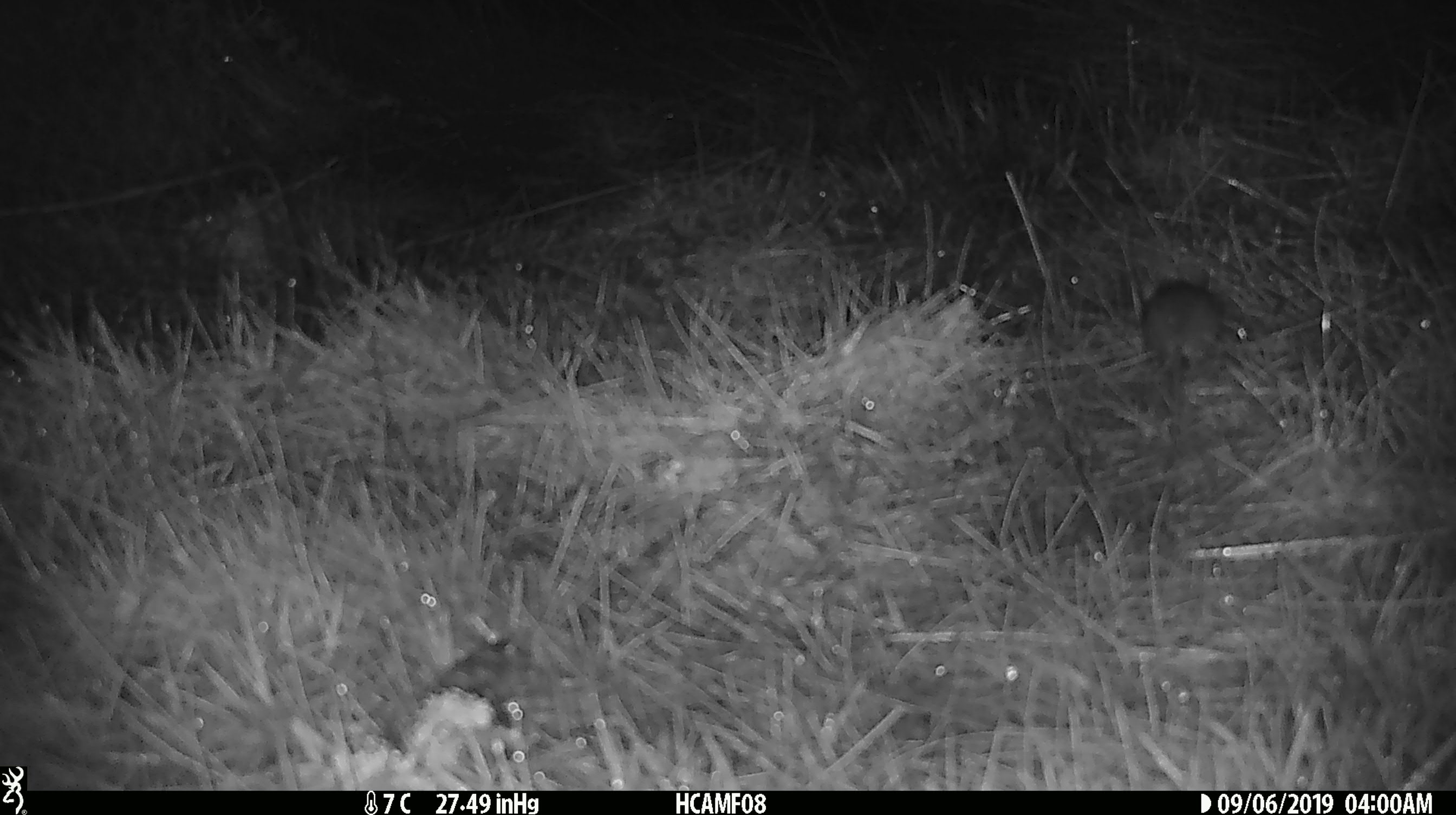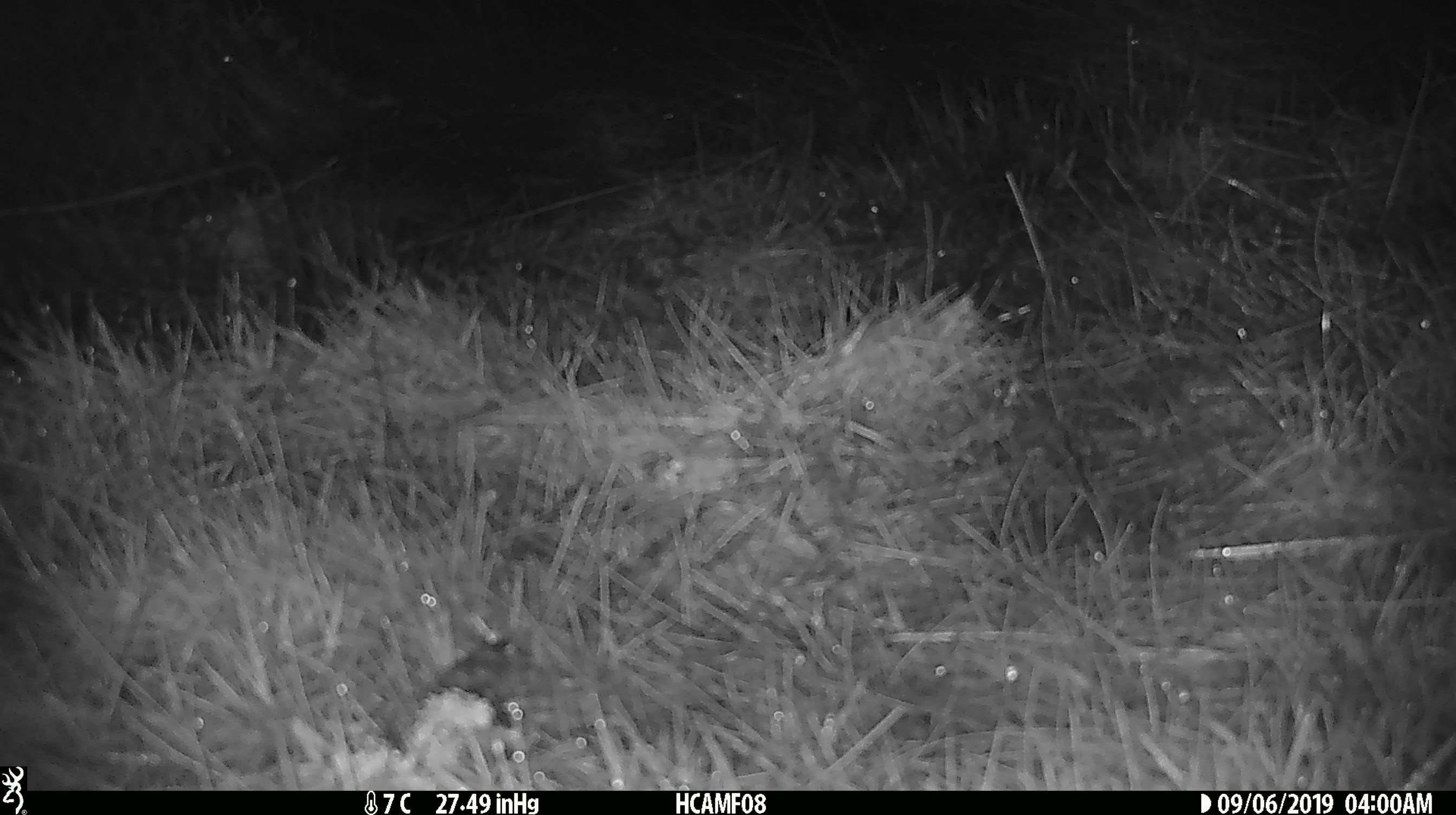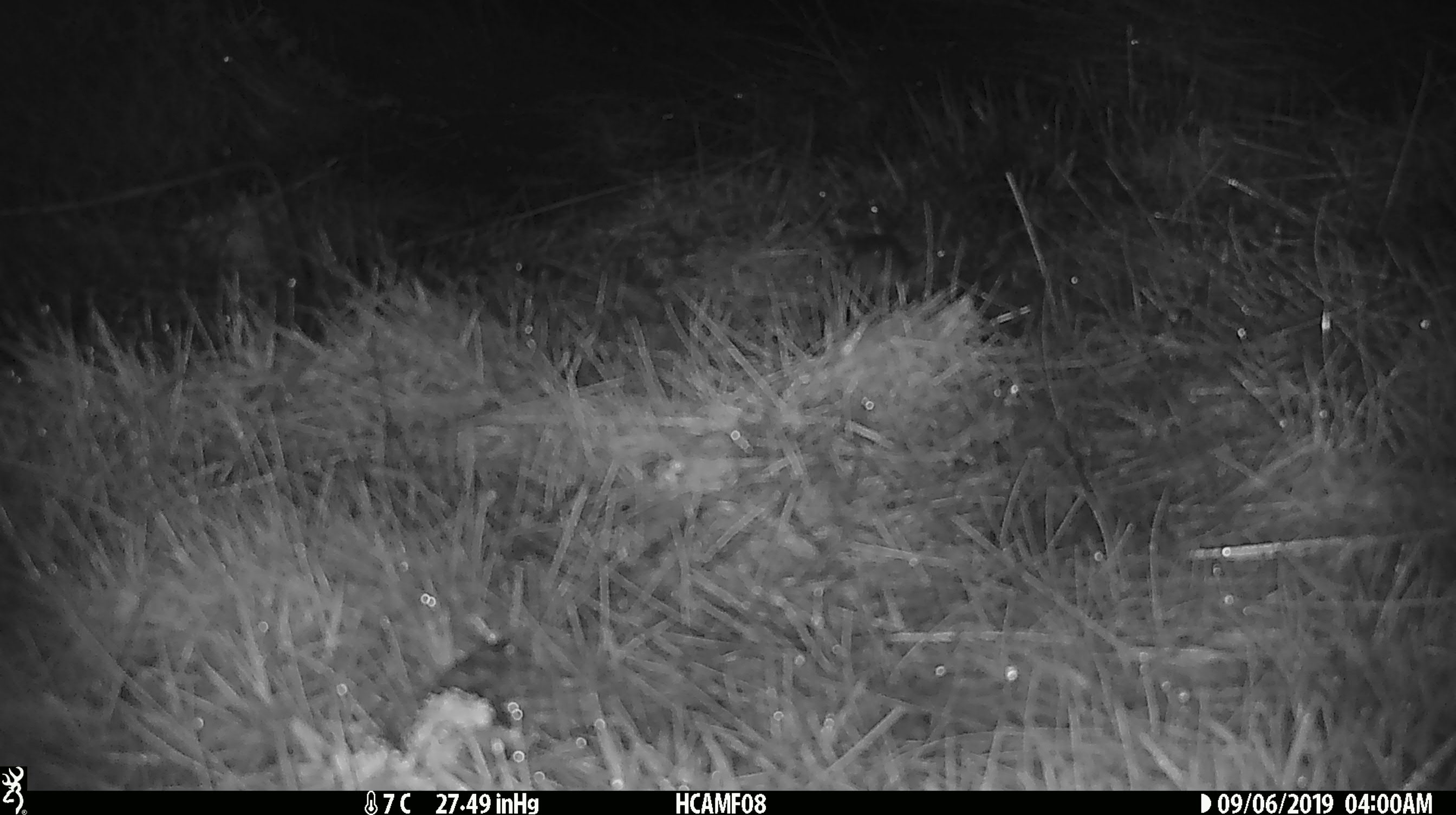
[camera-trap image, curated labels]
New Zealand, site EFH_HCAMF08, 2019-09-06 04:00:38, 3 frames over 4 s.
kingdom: Animalia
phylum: Chordata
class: Mammalia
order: Rodentia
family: Muridae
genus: Mus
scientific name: Mus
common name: mouse